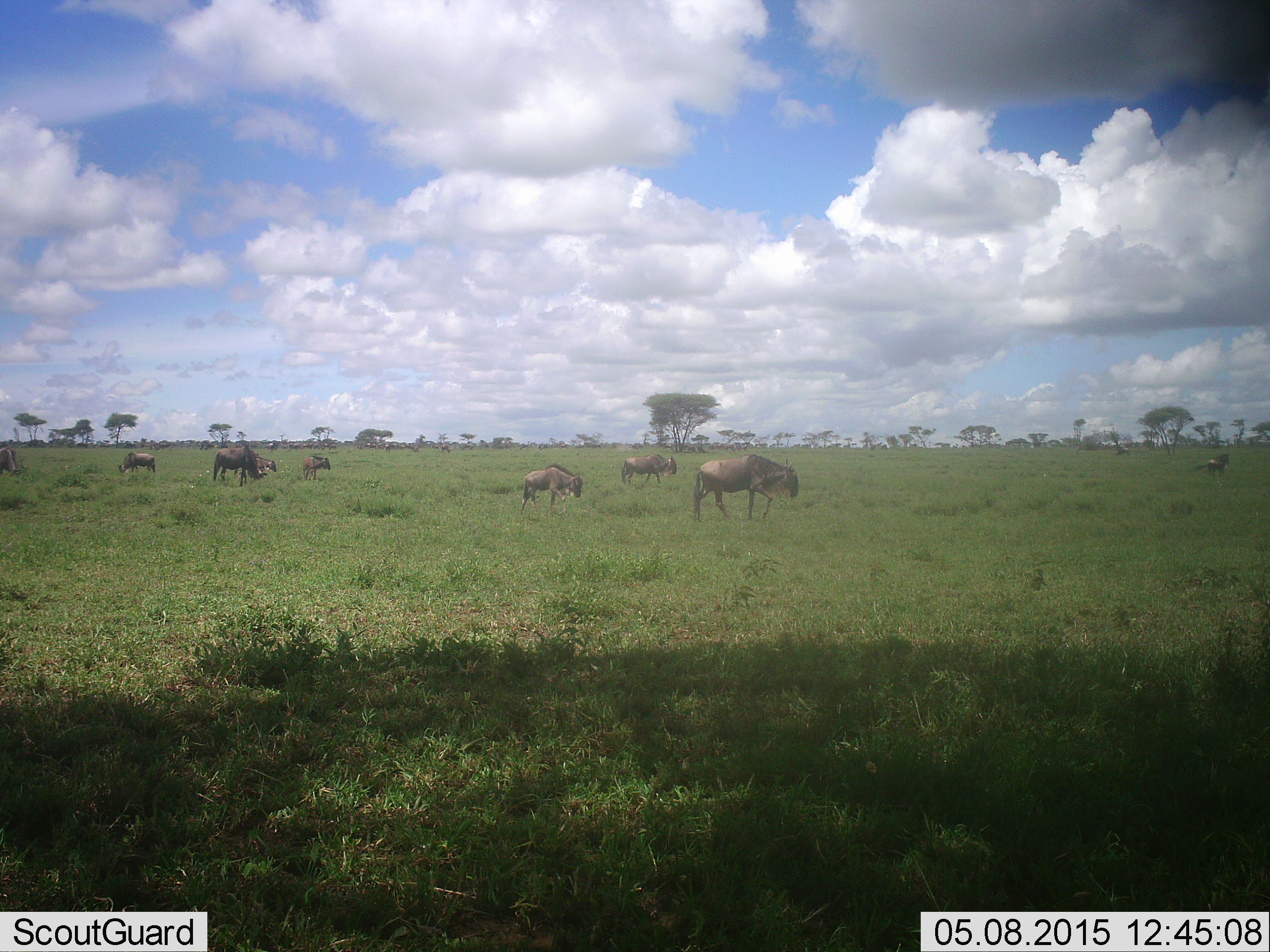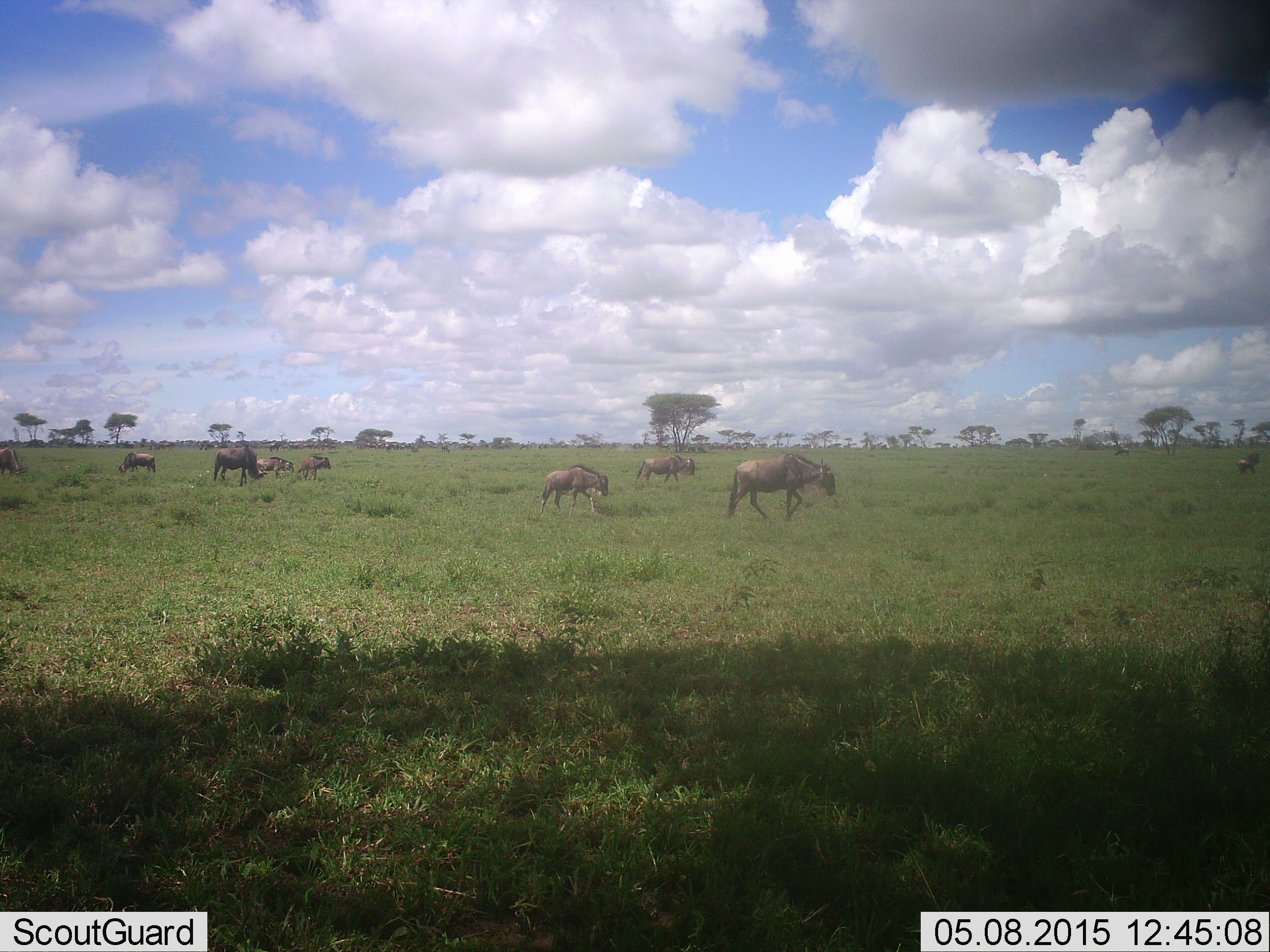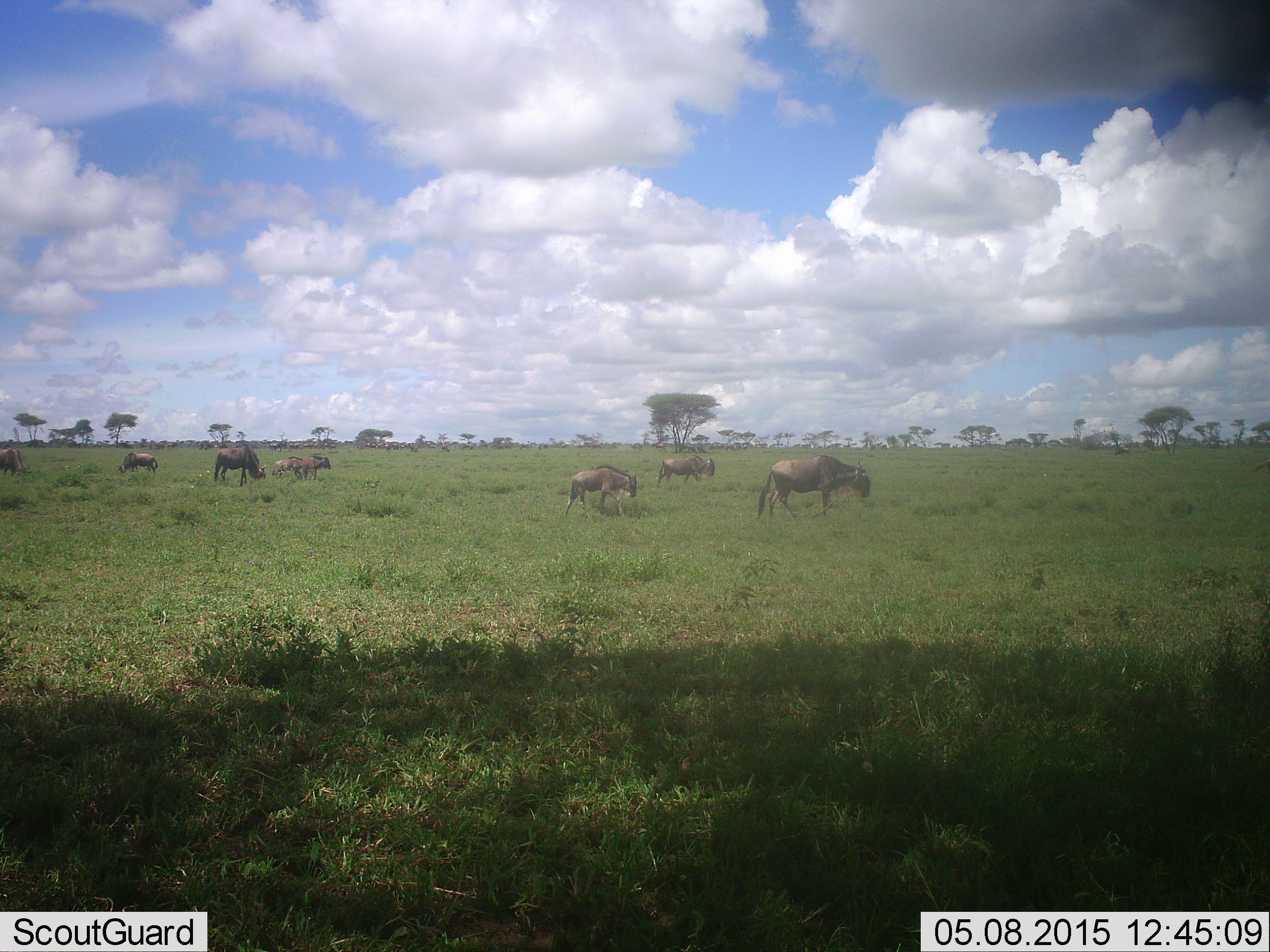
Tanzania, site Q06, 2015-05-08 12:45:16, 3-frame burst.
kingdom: Animalia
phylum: Chordata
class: Mammalia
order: Artiodactyla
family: Bovidae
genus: Connochaetes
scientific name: Connochaetes taurinus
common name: blue wildebeest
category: wildebeest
Wildebeest (blue wildebeest) (Connochaetes taurinus), count 10. Behavior (volunteer vote fractions): standing 40%, resting 10%, moving 100%, interacting 10%. Young present (vote fraction): 40%. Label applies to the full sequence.